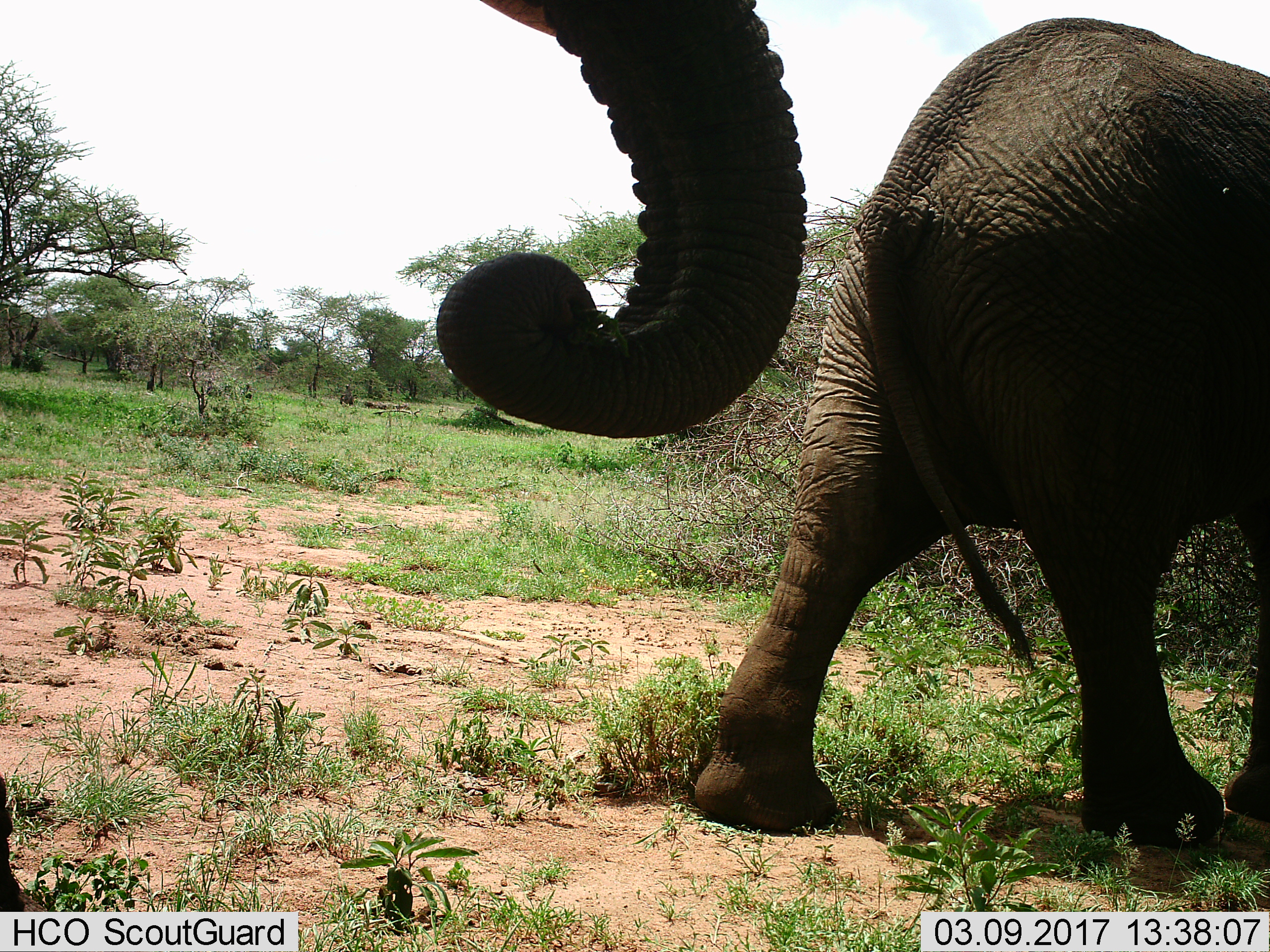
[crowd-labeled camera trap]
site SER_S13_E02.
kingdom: Animalia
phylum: Chordata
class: Mammalia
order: Proboscidea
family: Elephantidae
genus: Loxodonta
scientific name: Loxodonta africana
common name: african bush elephant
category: elephant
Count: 2.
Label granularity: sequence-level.